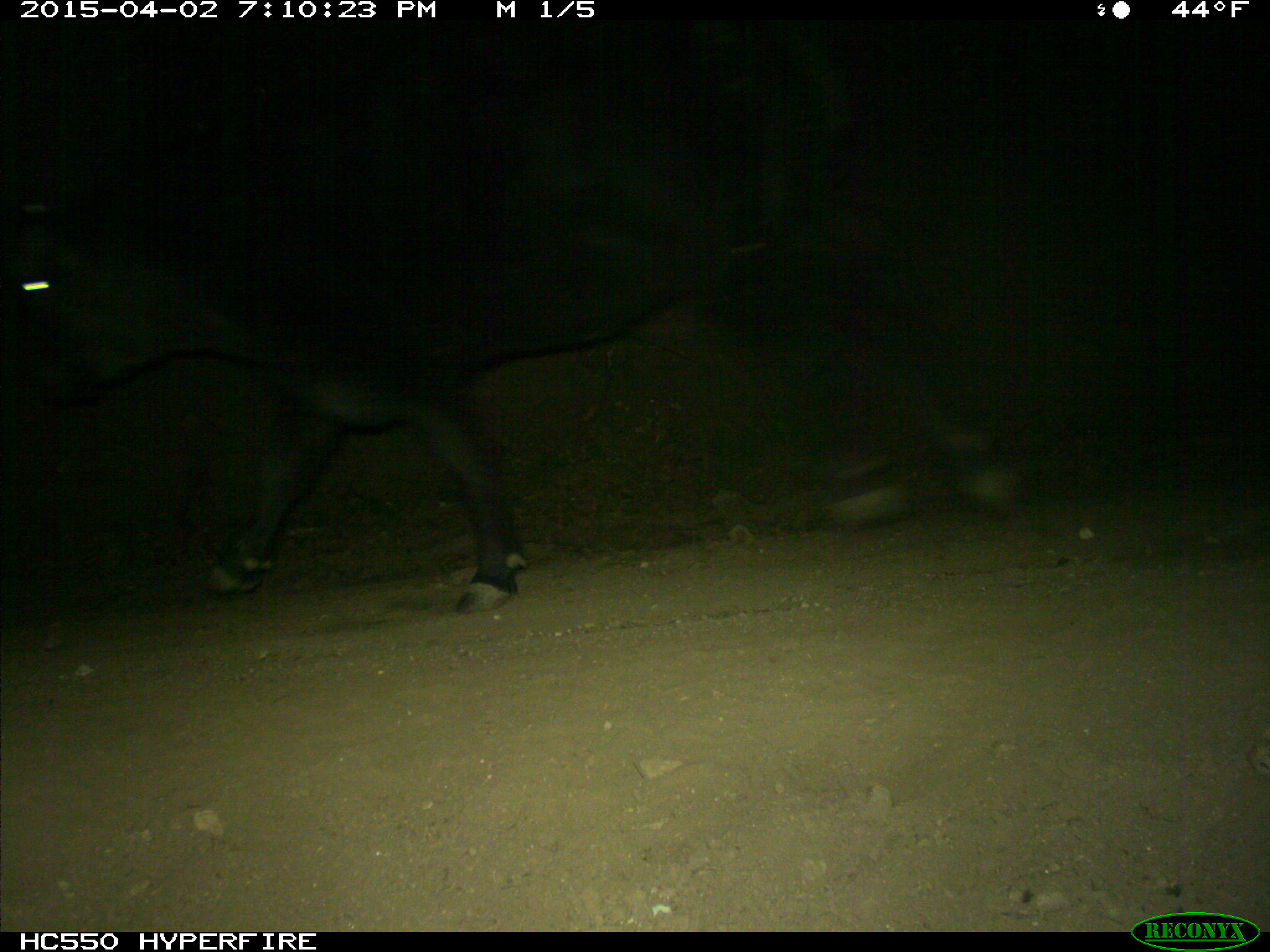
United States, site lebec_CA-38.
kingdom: Animalia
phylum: Chordata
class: Mammalia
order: Artiodactyla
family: Bovidae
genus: Bos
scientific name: Bos taurus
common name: domestic cow